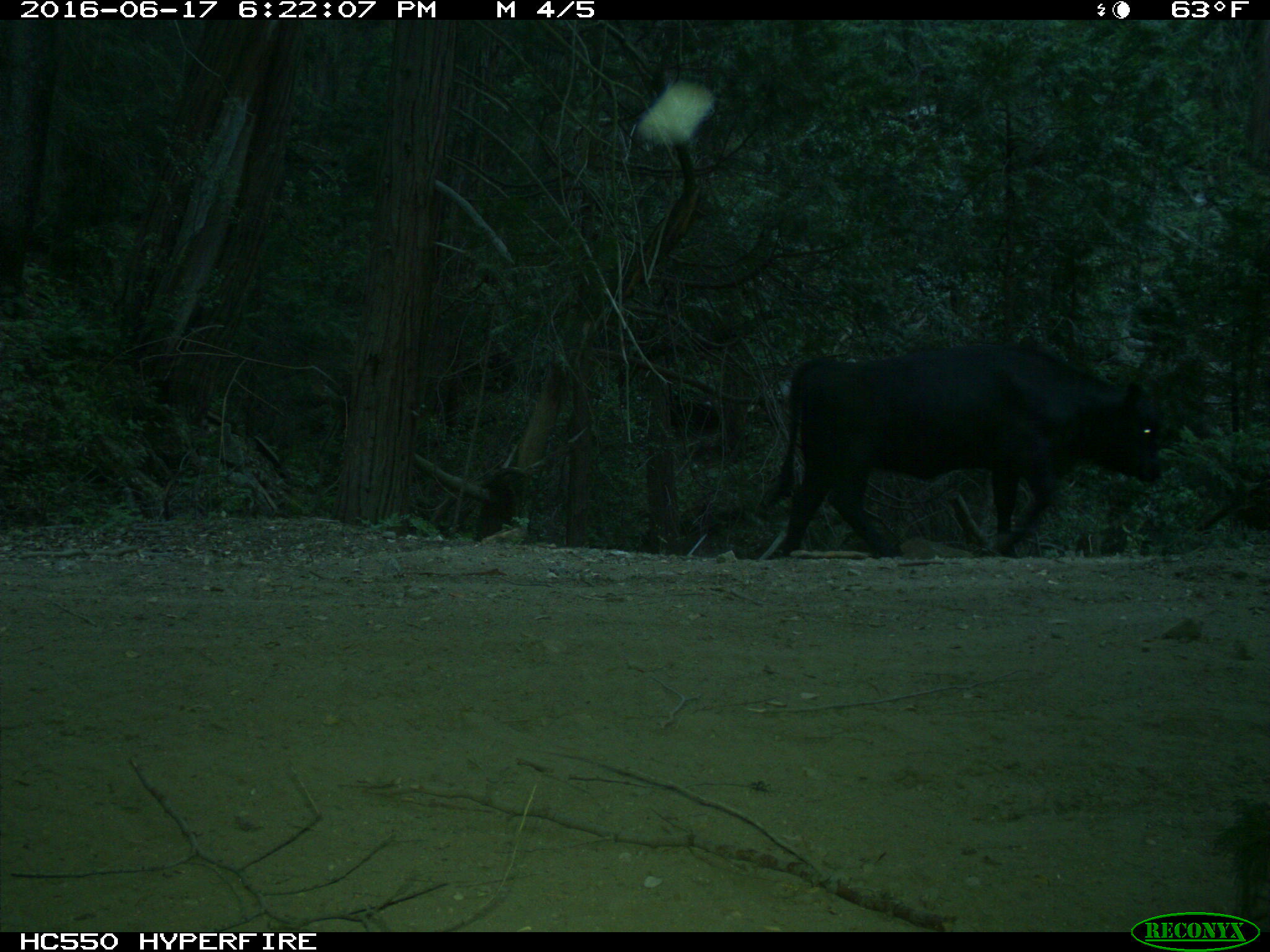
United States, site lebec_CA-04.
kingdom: Animalia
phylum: Chordata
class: Mammalia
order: Artiodactyla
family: Bovidae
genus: Bos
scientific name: Bos taurus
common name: domestic cow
Bos taurus (domestic cow).